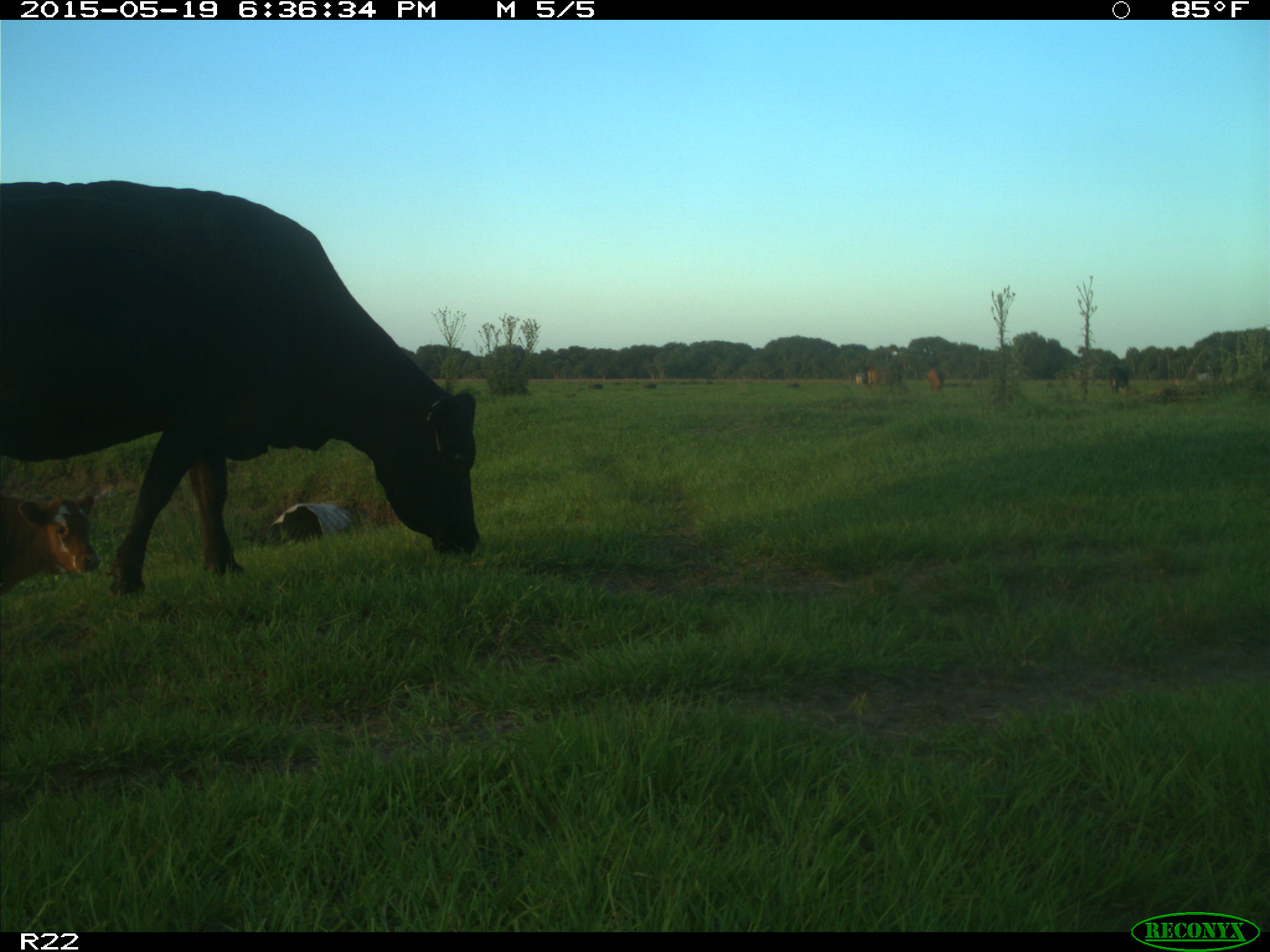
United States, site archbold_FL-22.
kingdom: Animalia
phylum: Chordata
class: Mammalia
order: Artiodactyla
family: Bovidae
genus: Bos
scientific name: Bos taurus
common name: domestic cow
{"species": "Bos taurus (domestic cow)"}